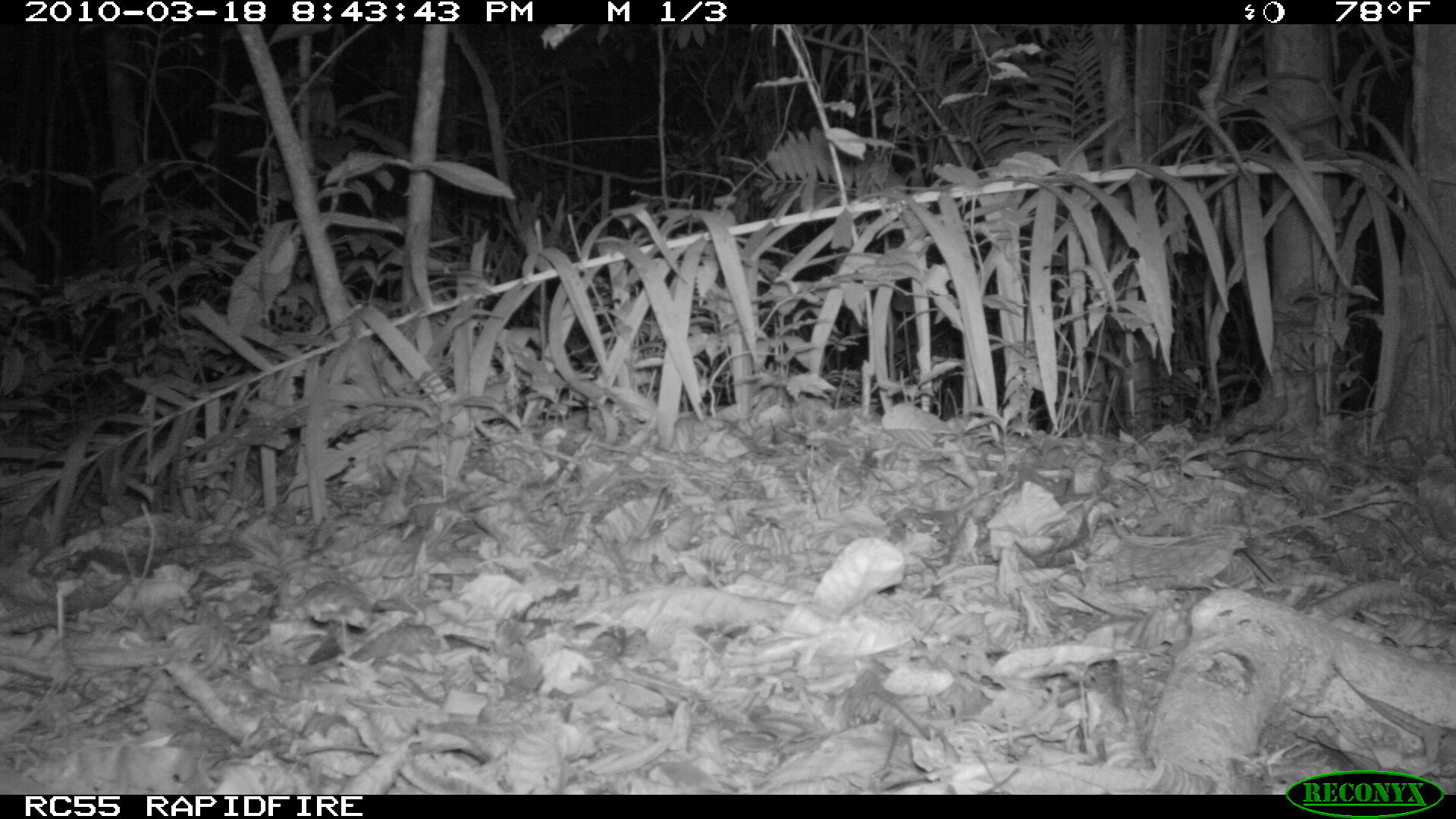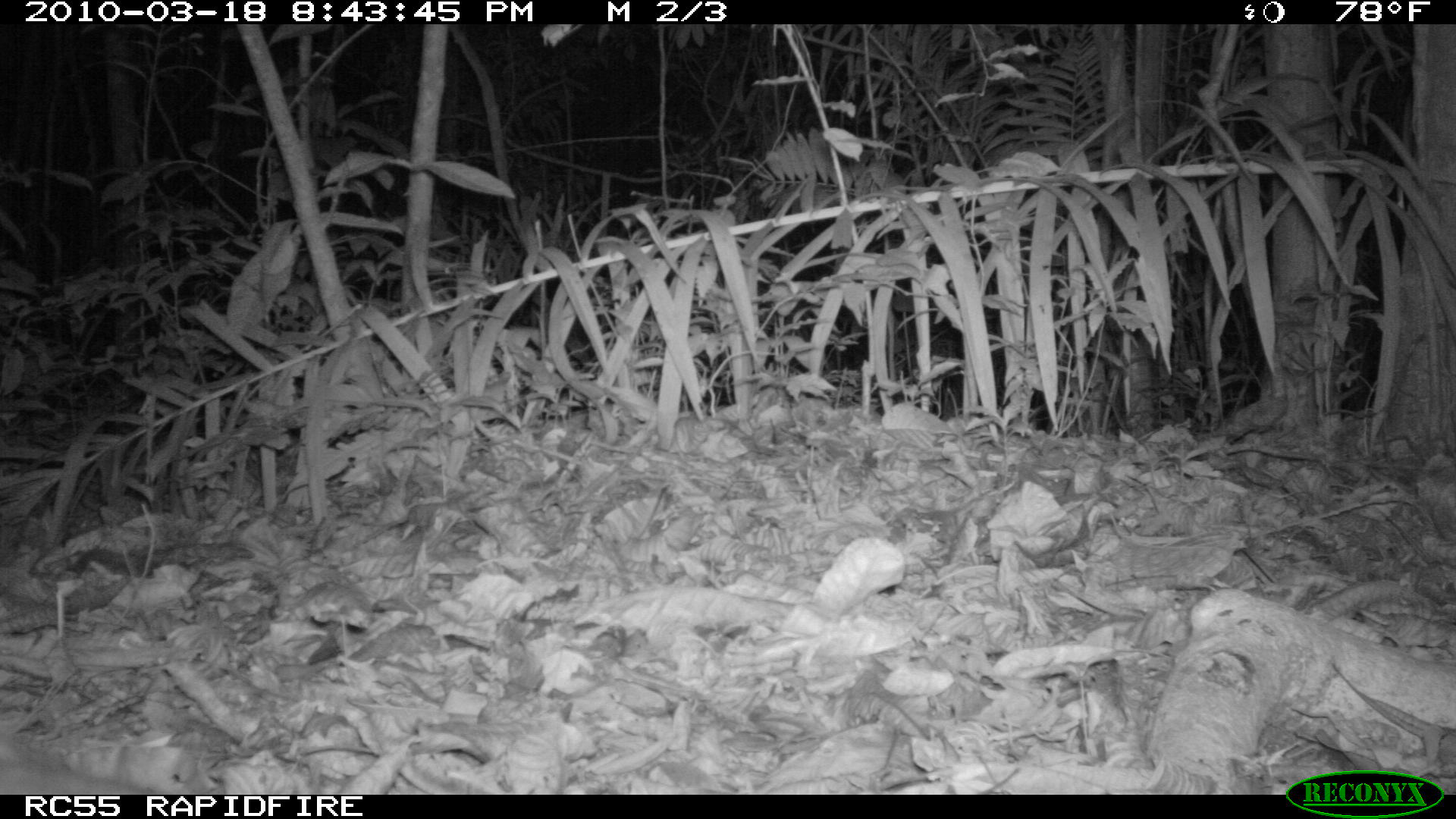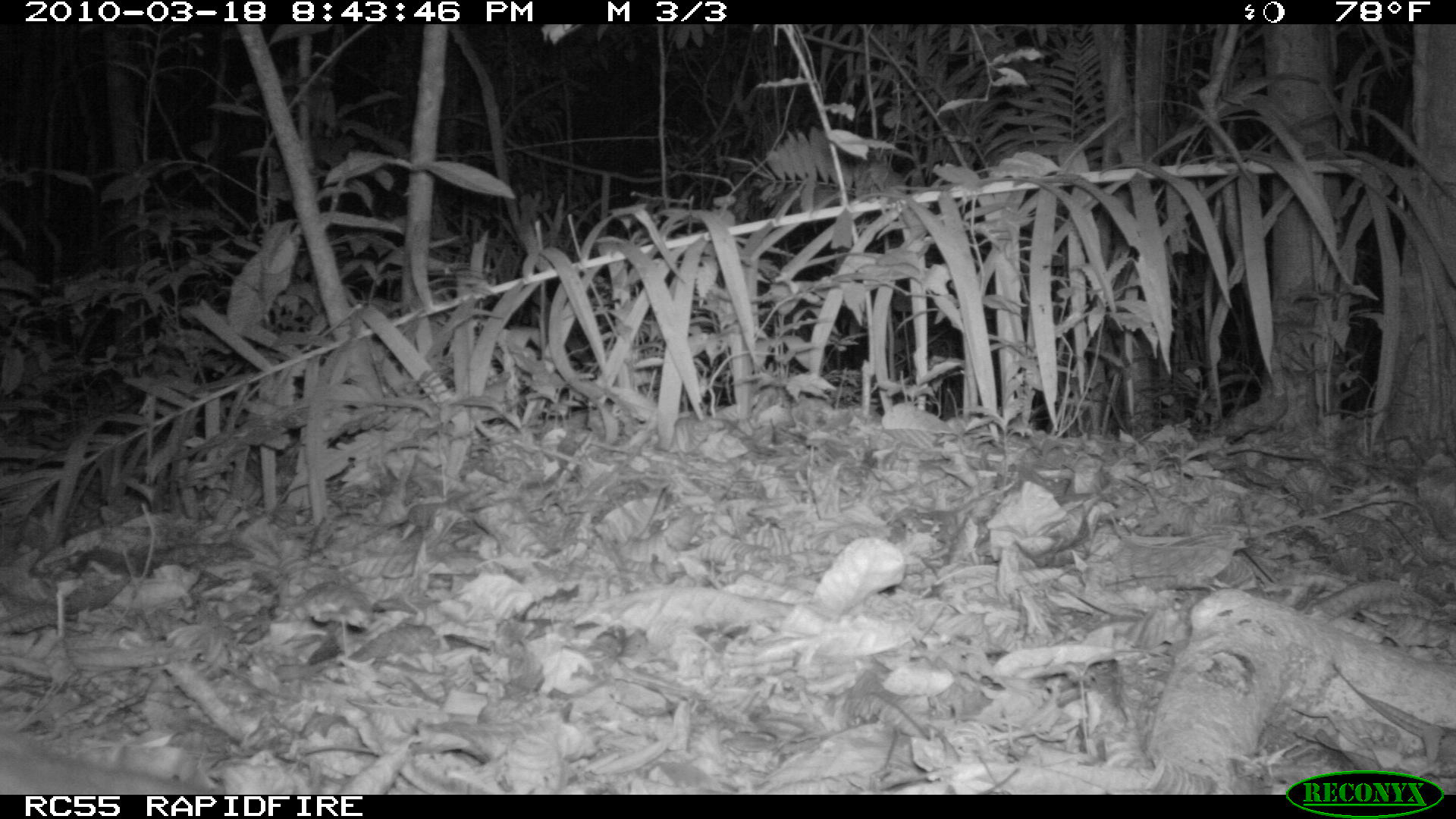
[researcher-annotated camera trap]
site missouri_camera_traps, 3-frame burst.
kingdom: Animalia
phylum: Chordata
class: Mammalia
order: Rodentia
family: Cuniculidae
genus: Cuniculus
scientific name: Cuniculus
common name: paca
Paca (Cuniculus). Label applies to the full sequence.